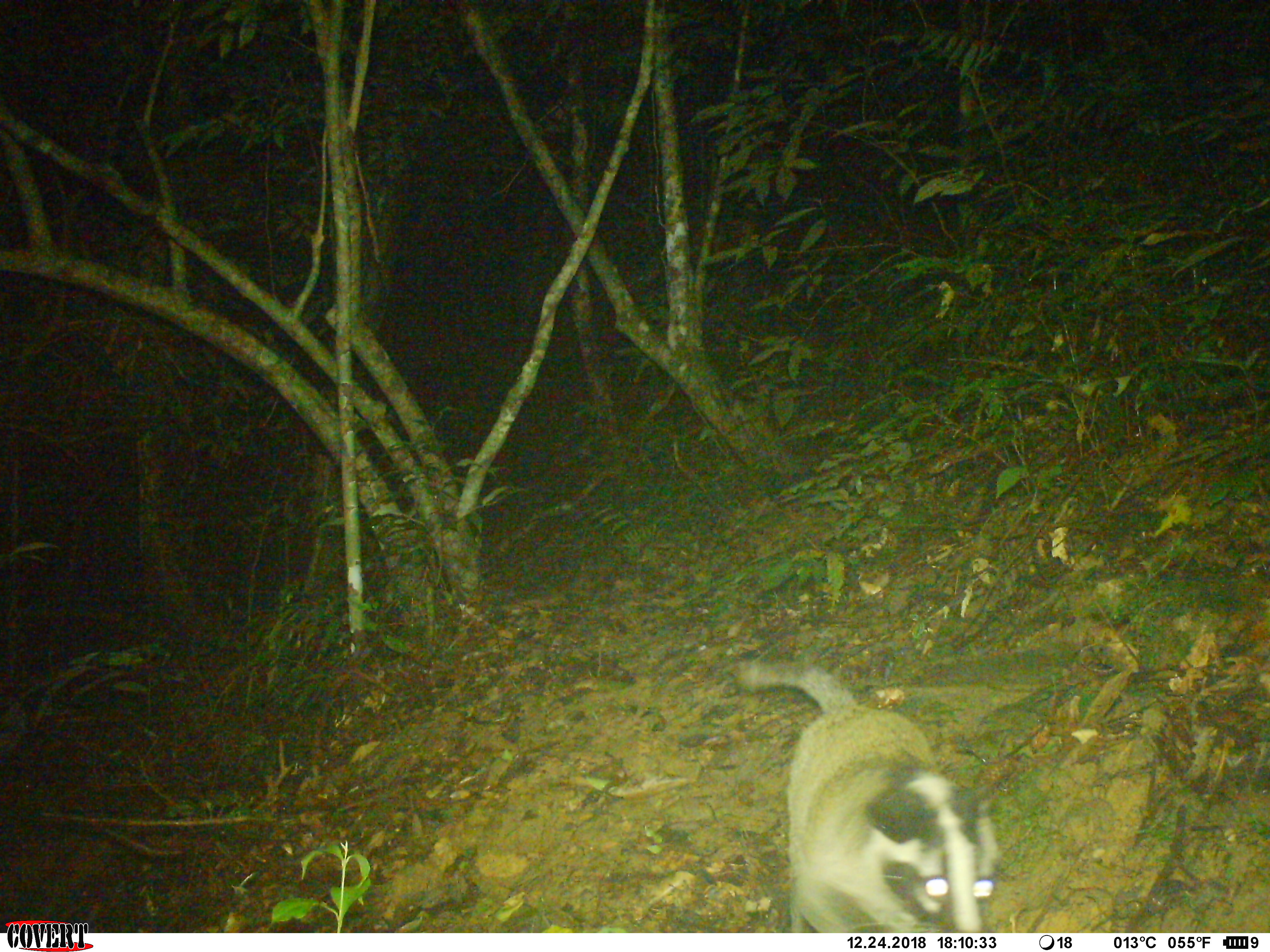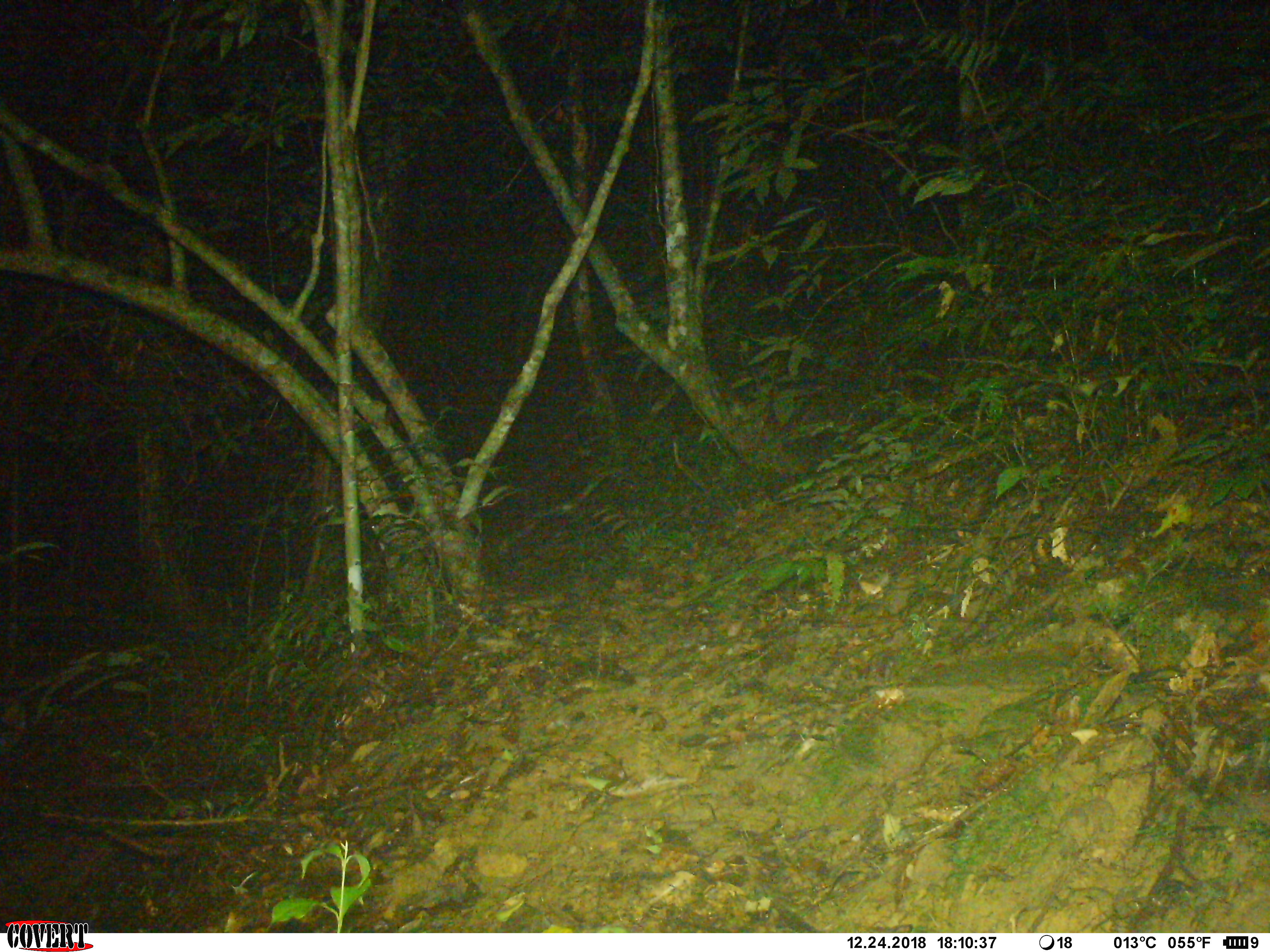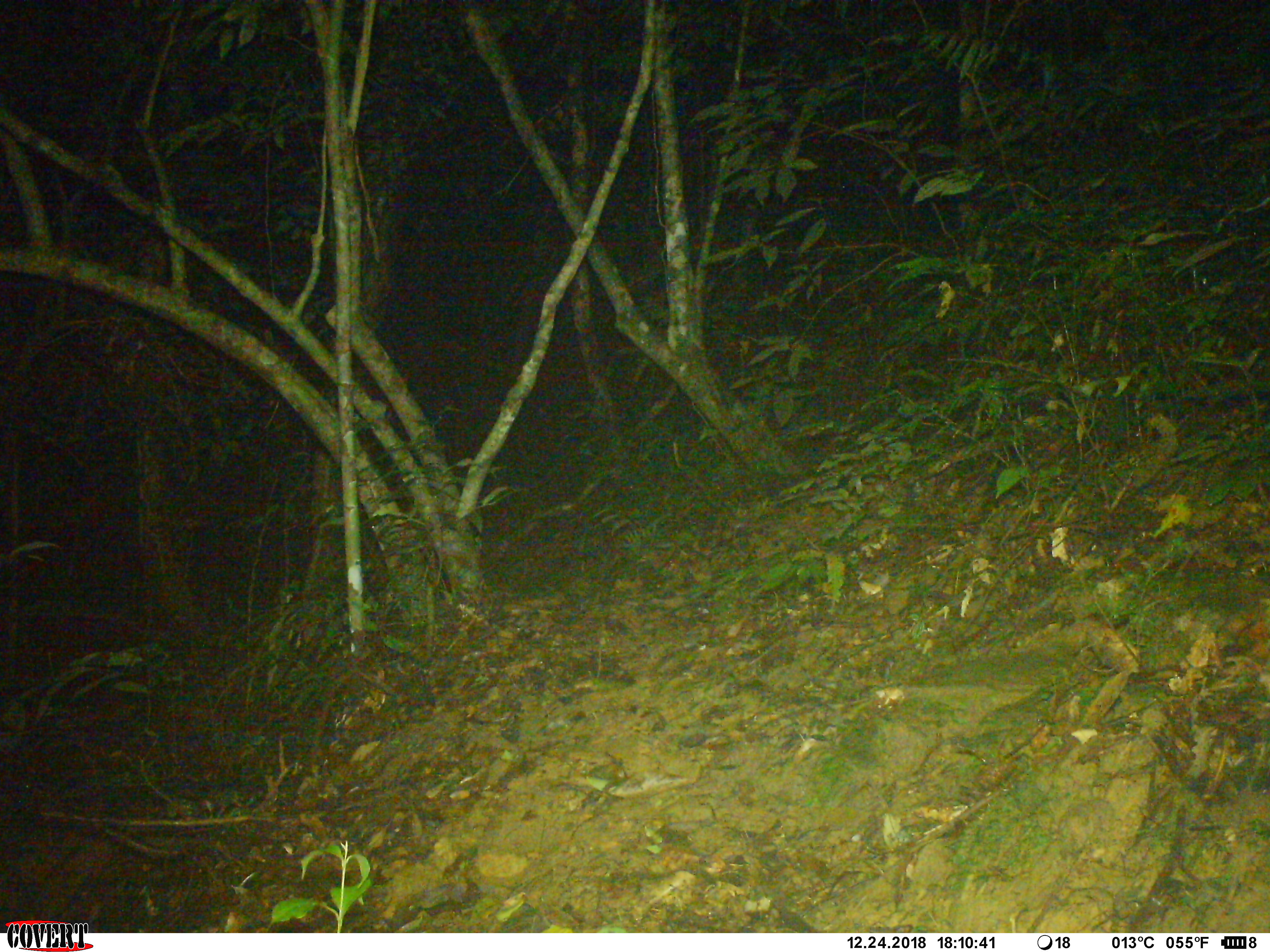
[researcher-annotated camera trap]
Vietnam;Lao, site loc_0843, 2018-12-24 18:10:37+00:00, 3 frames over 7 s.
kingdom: Animalia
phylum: Chordata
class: Mammalia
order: Carnivora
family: Viverridae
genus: Paguma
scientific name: Paguma larvata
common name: masked palm civet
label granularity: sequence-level